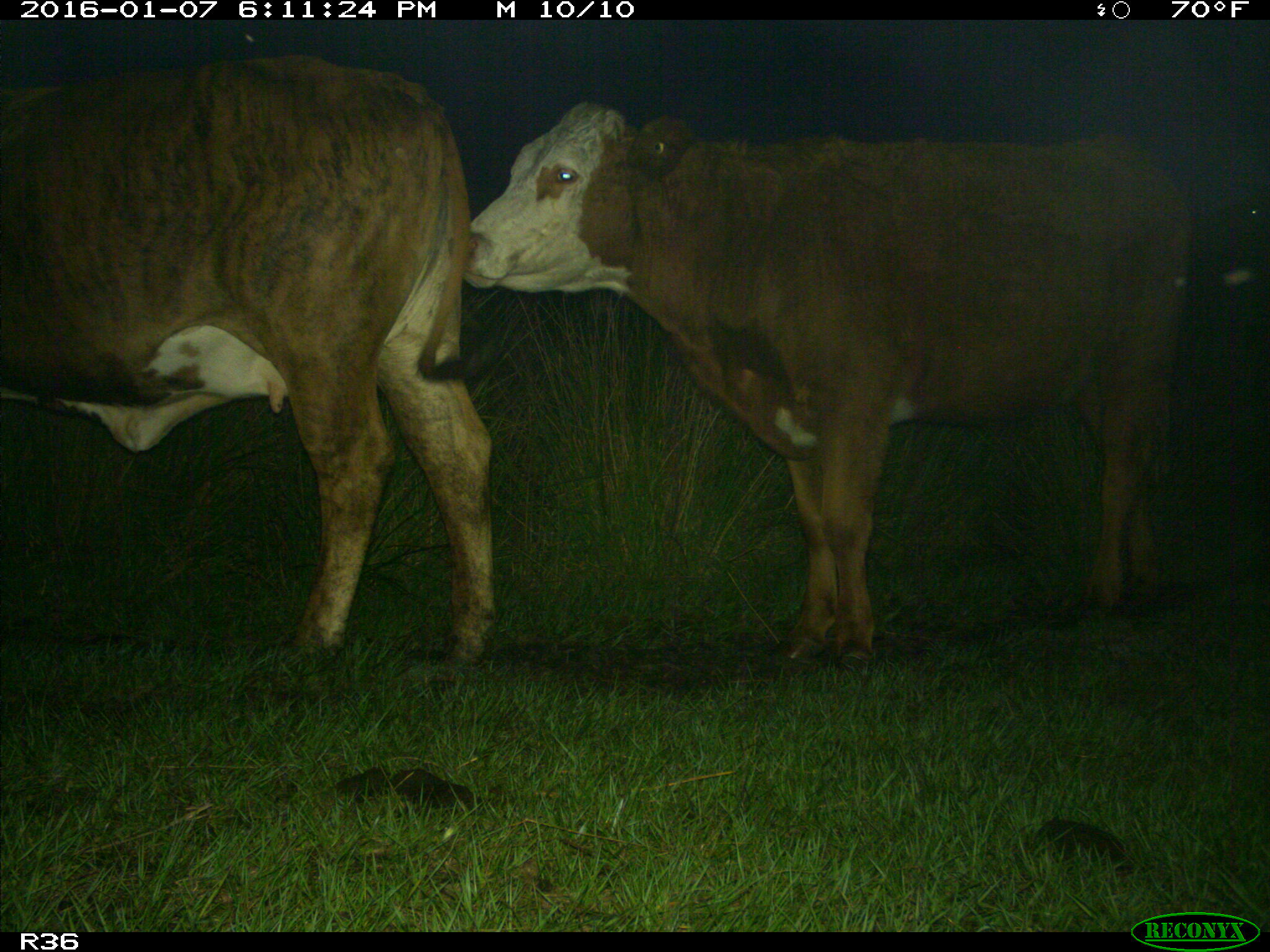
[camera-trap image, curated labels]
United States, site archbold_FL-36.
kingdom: Animalia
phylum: Chordata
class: Mammalia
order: Artiodactyla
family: Bovidae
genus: Bos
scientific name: Bos taurus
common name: domestic cow